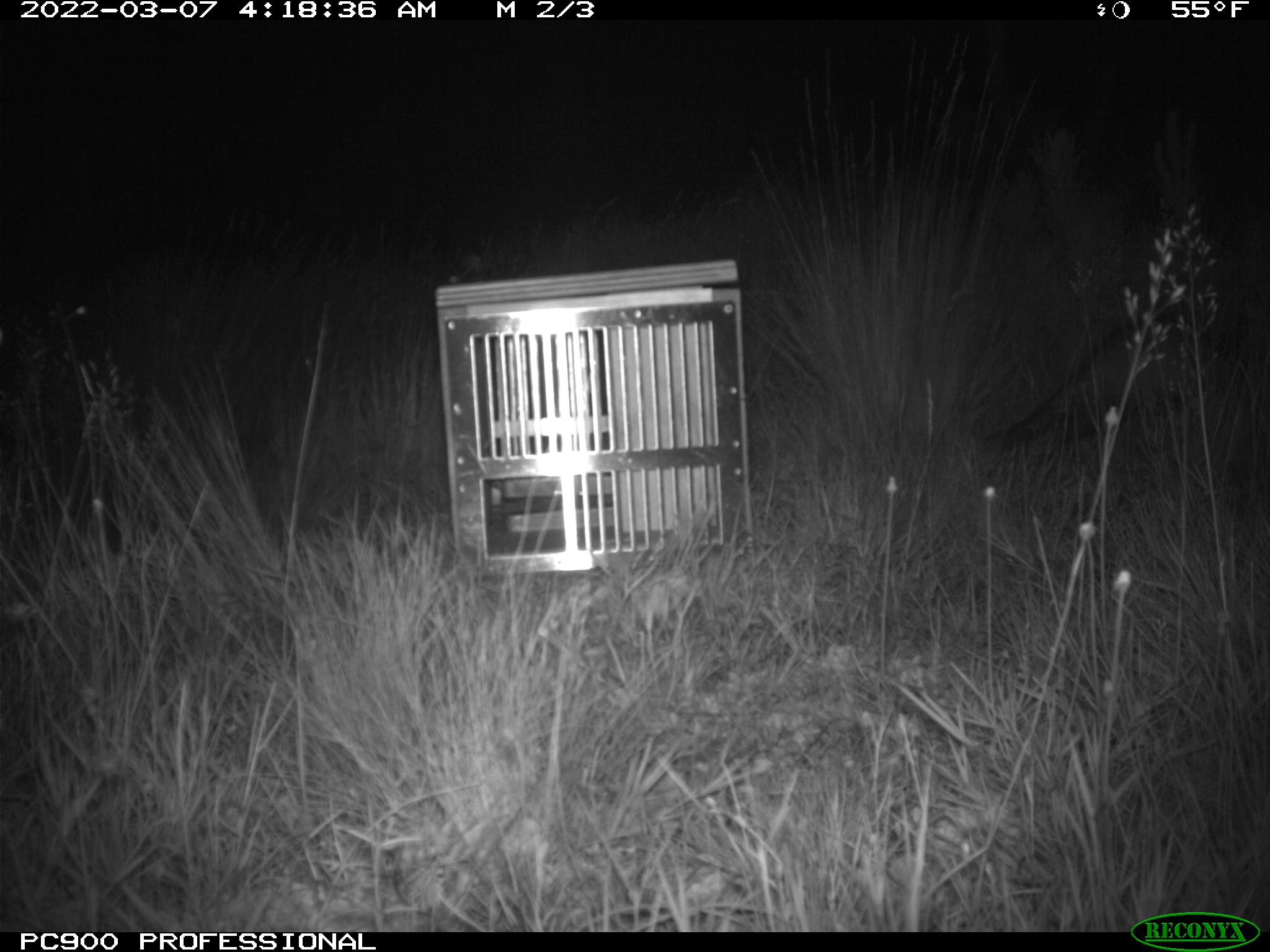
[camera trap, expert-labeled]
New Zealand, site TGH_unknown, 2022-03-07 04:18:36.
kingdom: Animalia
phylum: Chordata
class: Mammalia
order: Carnivora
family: Mustelidae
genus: Mustela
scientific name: Mustela furo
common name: ferret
Ferret (Mustela furo).